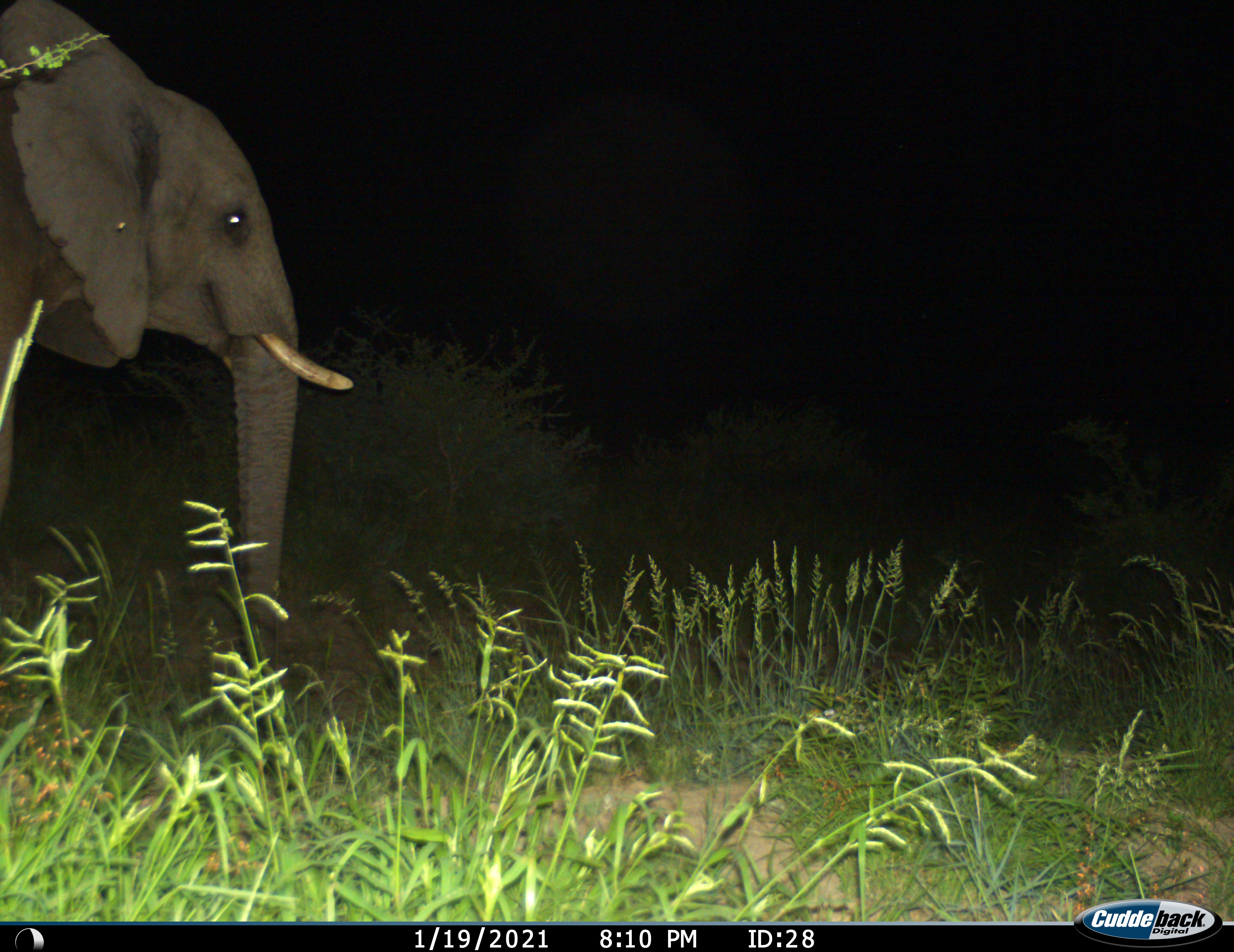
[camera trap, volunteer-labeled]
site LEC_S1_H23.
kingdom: Animalia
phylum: Chordata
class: Mammalia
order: Proboscidea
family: Elephantidae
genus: Loxodonta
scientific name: Loxodonta africana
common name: african bush elephant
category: elephant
Elephant (african bush elephant) (Loxodonta africana), count 1. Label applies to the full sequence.